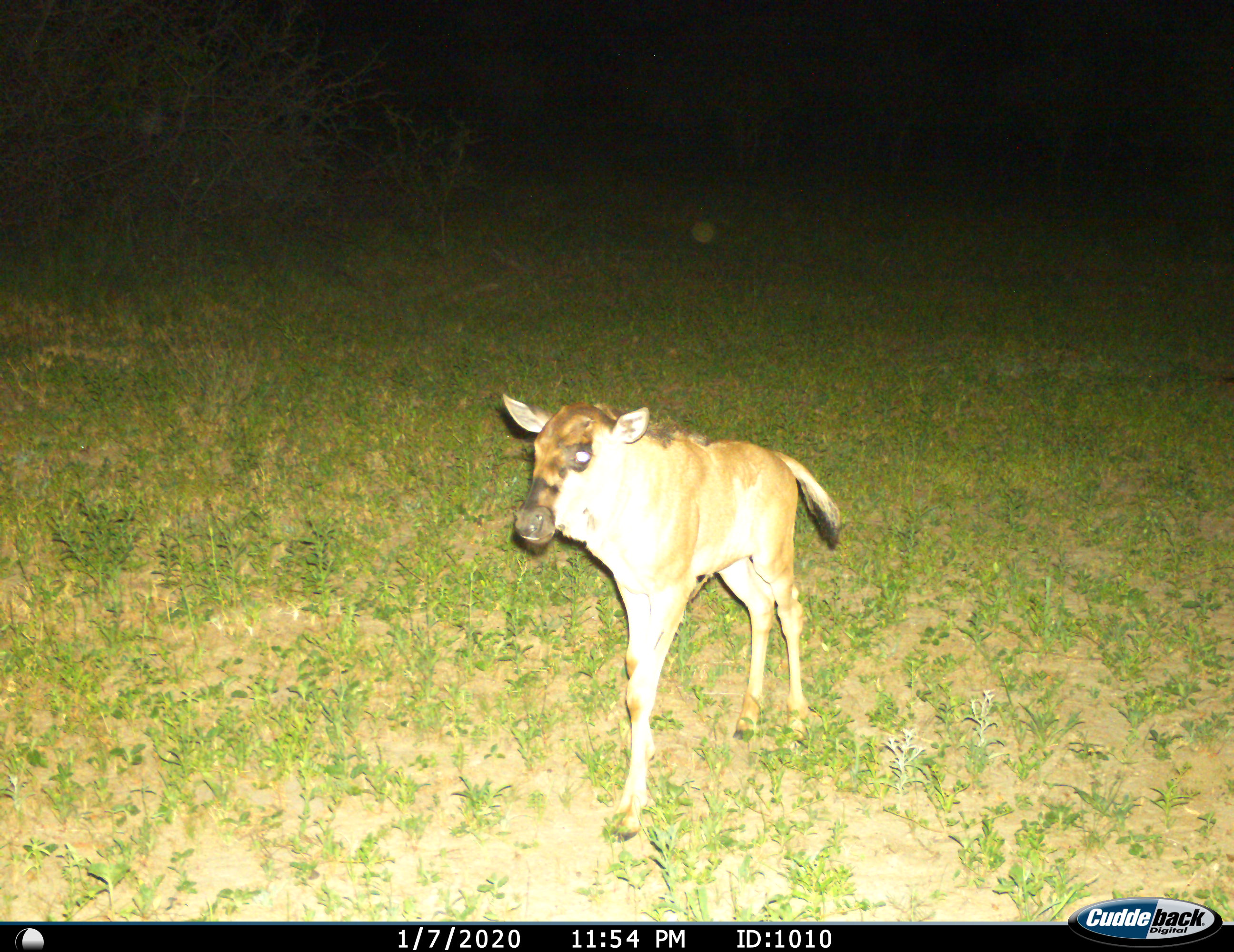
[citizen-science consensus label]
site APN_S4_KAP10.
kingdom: Animalia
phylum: Chordata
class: Mammalia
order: Artiodactyla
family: Bovidae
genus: Connochaetes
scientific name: Connochaetes taurinus taurinus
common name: blue wildebeest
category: wildebeestblue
Wildebeestblue (blue wildebeest) (Connochaetes taurinus taurinus), count 1. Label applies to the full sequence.